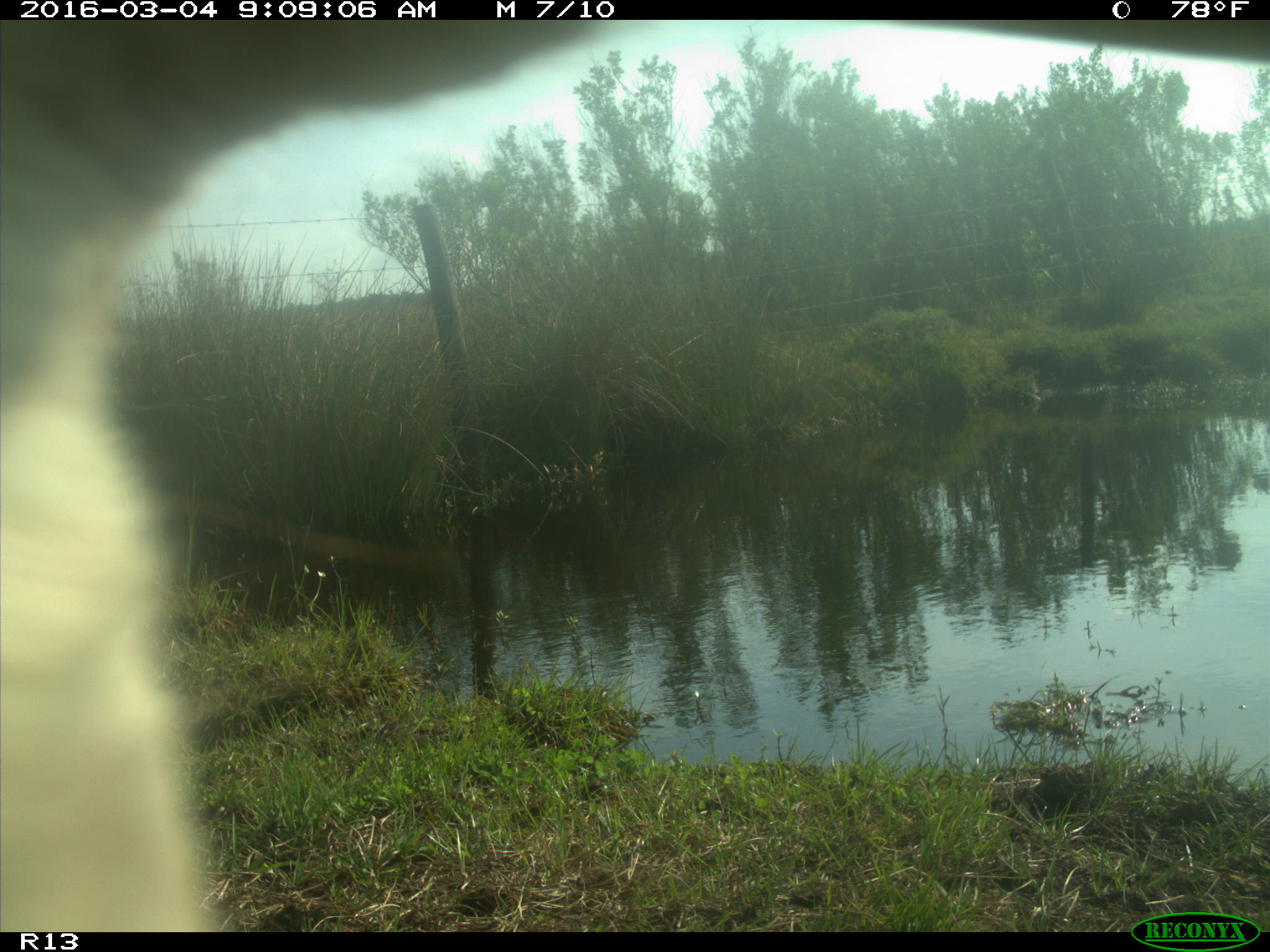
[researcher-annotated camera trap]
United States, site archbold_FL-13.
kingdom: Animalia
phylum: Chordata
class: Mammalia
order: Artiodactyla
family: Bovidae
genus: Bos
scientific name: Bos taurus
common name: domestic cow